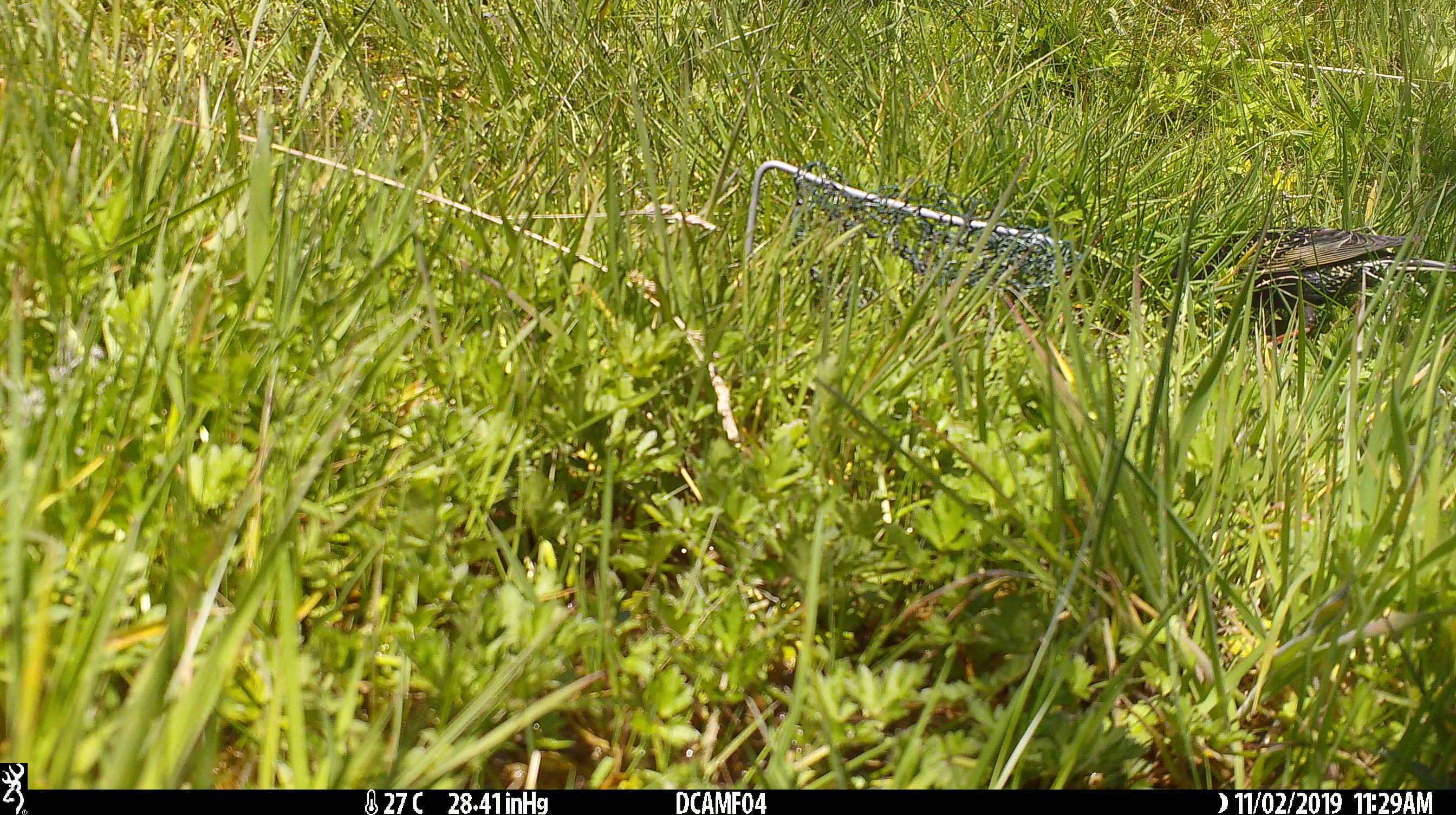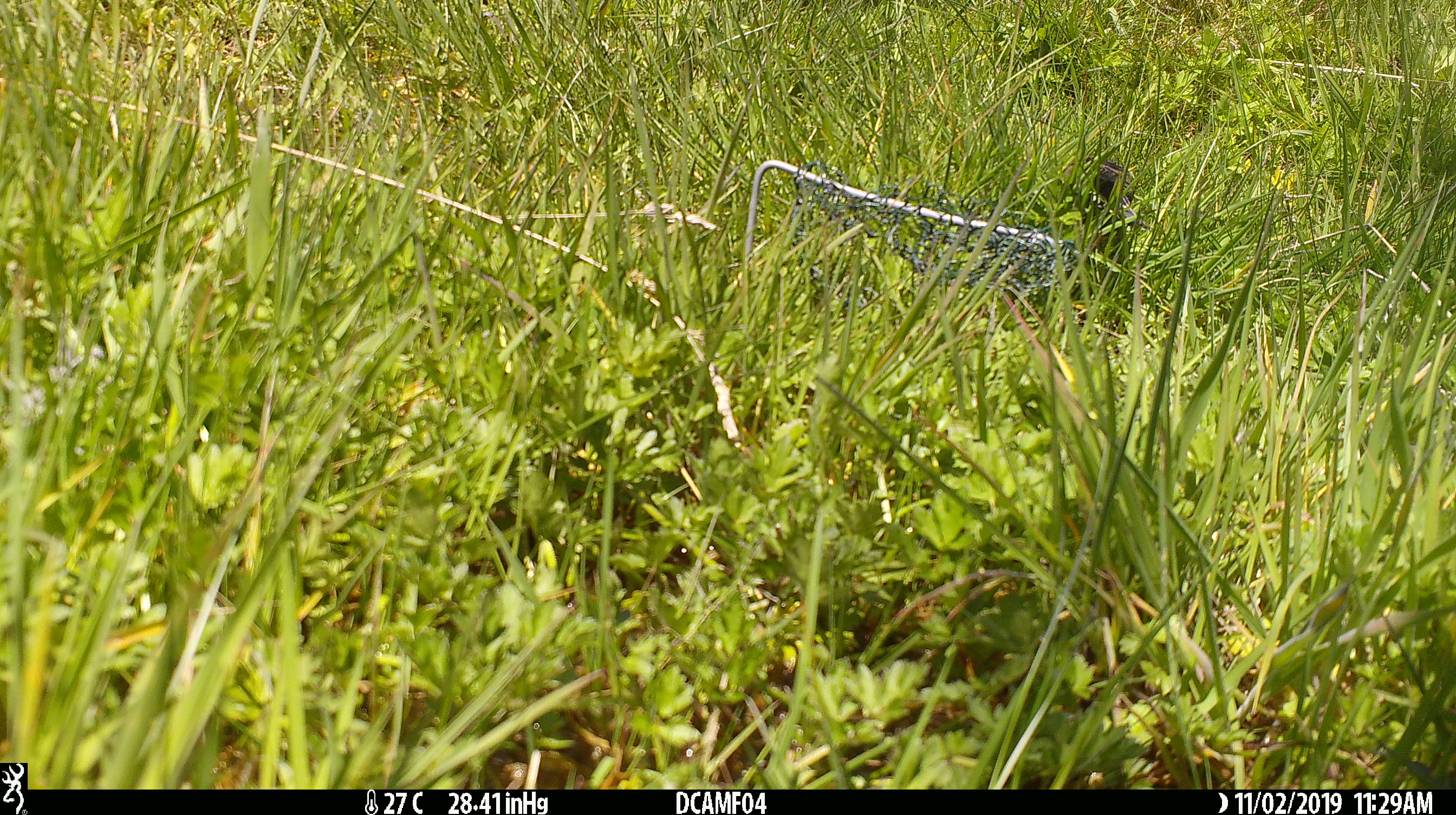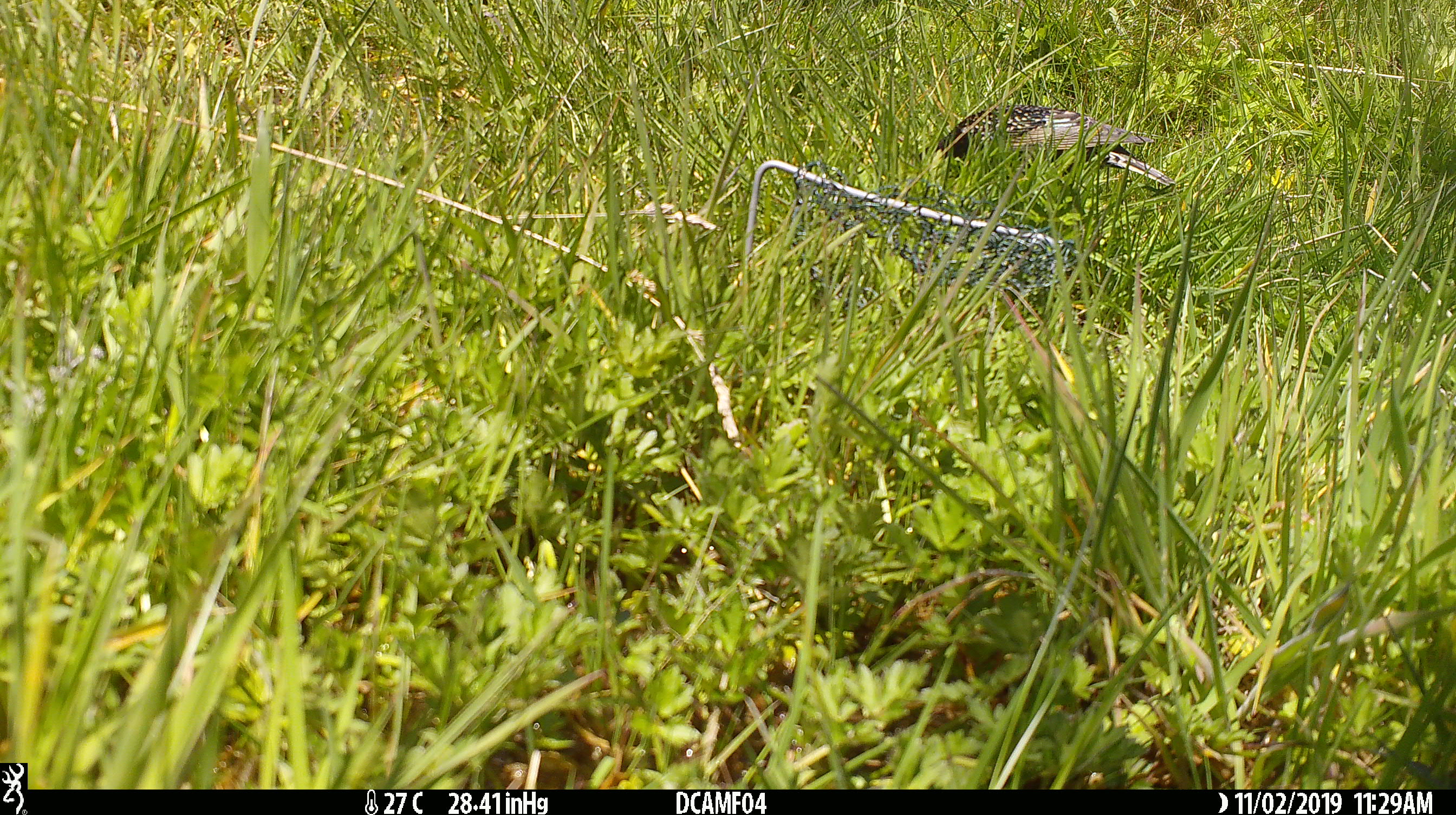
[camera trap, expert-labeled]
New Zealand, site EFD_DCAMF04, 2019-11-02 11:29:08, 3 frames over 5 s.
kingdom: Animalia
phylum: Chordata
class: Aves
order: Passeriformes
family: Sturnidae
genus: Sturnus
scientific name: Sturnus vulgaris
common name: european starling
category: starling